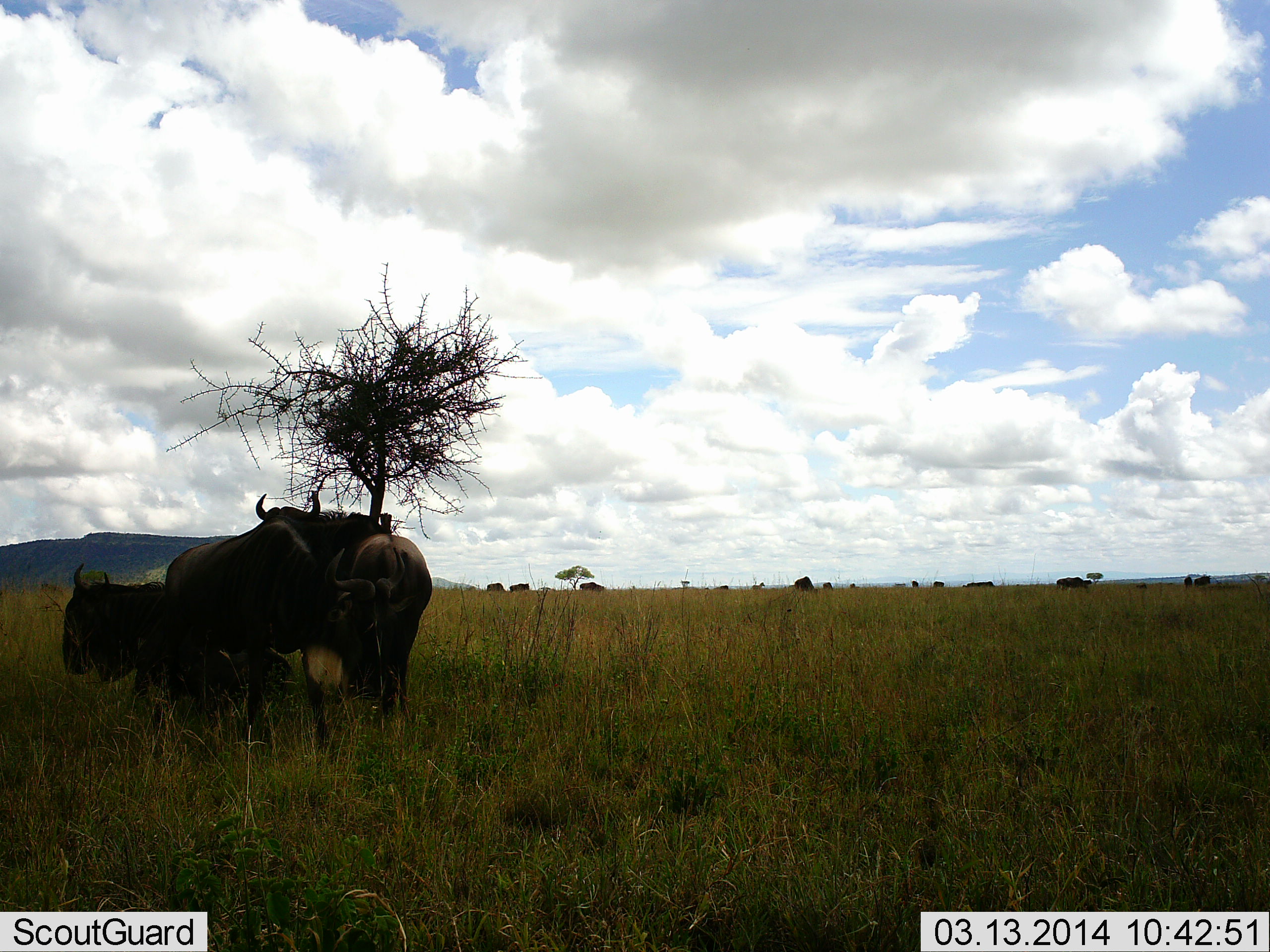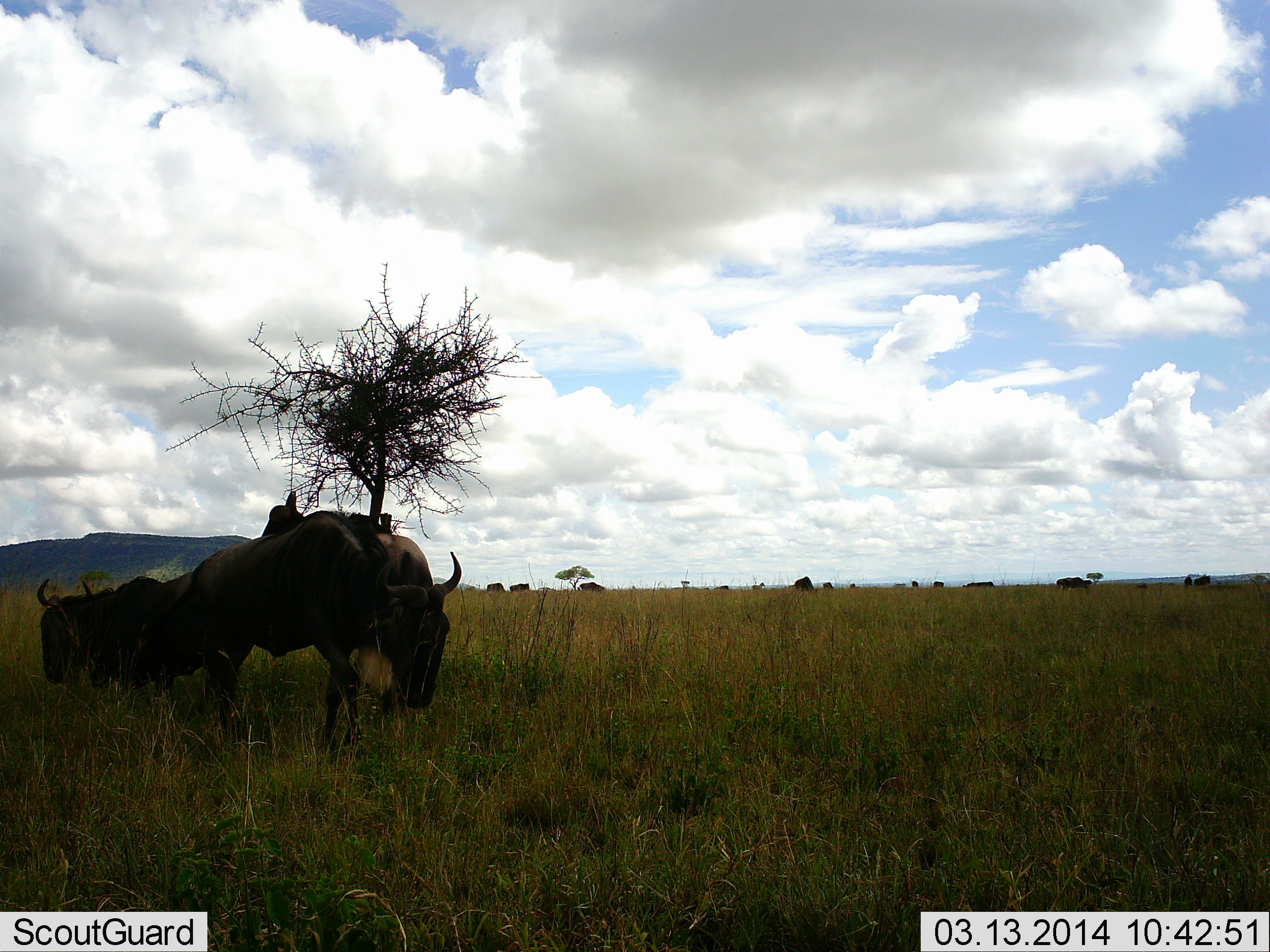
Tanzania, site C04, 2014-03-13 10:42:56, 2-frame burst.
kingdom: Animalia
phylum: Chordata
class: Mammalia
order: Artiodactyla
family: Bovidae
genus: Connochaetes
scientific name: Connochaetes taurinus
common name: blue wildebeest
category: wildebeest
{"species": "wildebeest (blue wildebeest) (Connochaetes taurinus)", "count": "4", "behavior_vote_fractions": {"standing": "60%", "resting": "20%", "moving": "40%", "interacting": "10%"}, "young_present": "0%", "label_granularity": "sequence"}